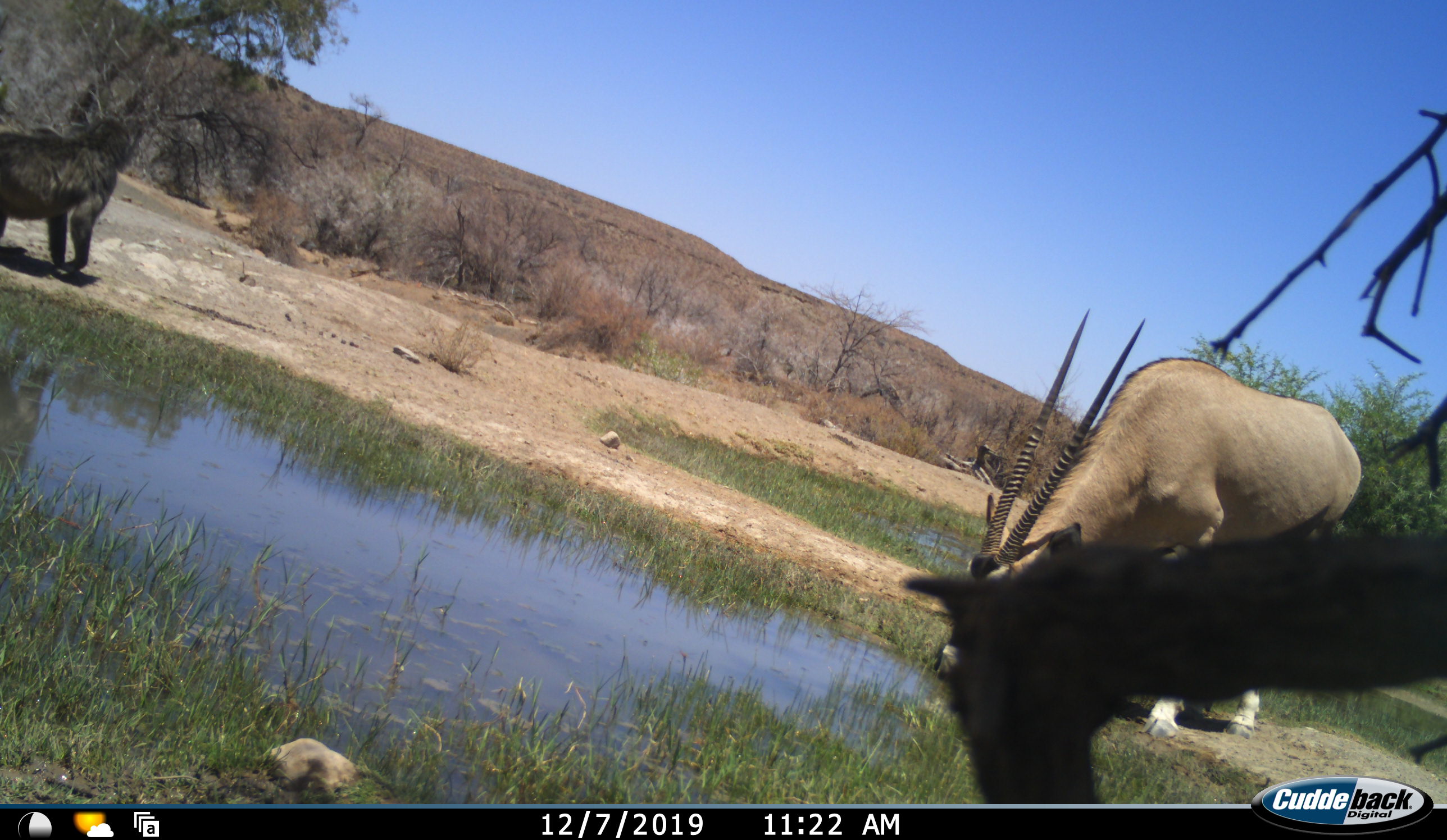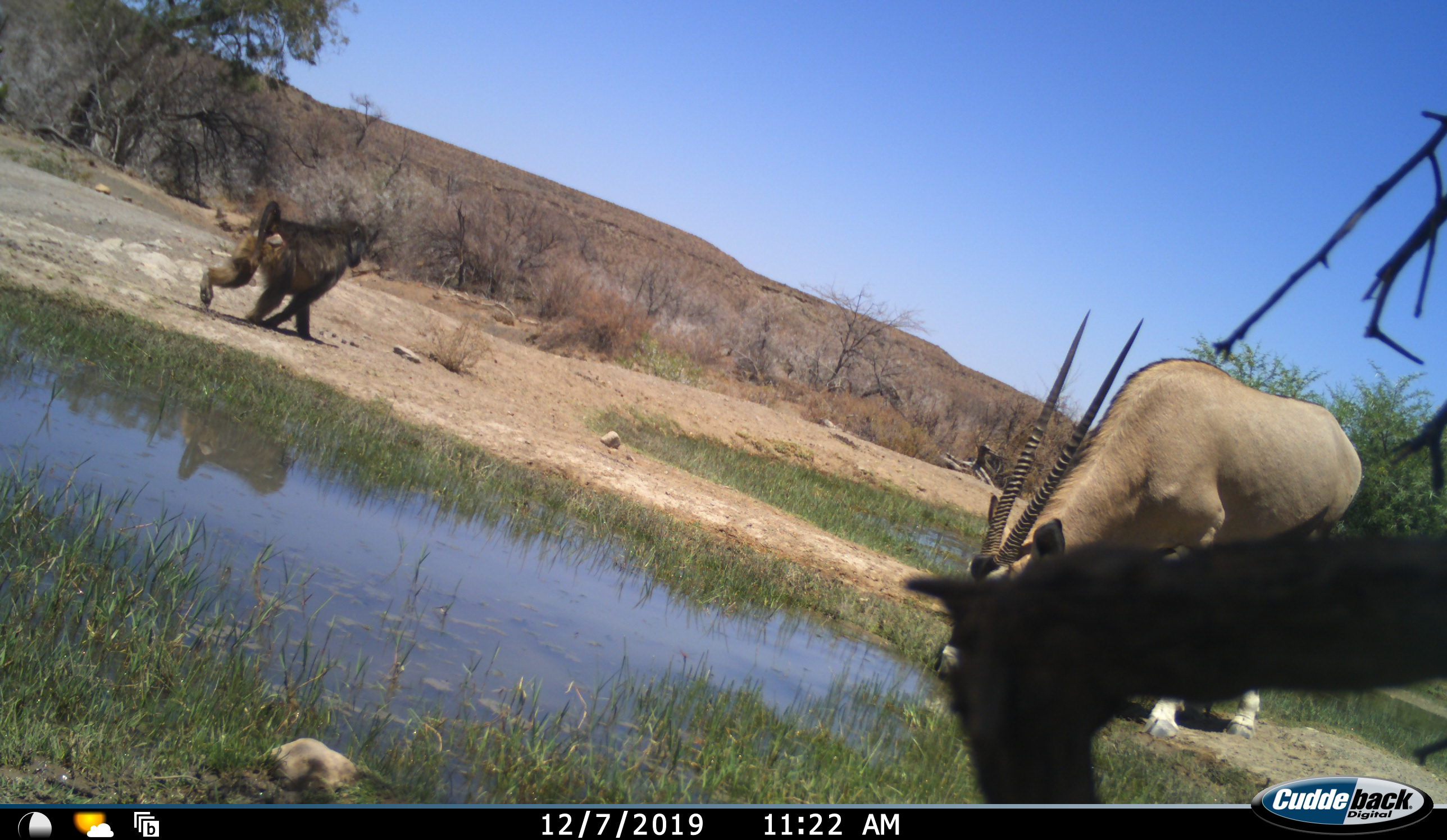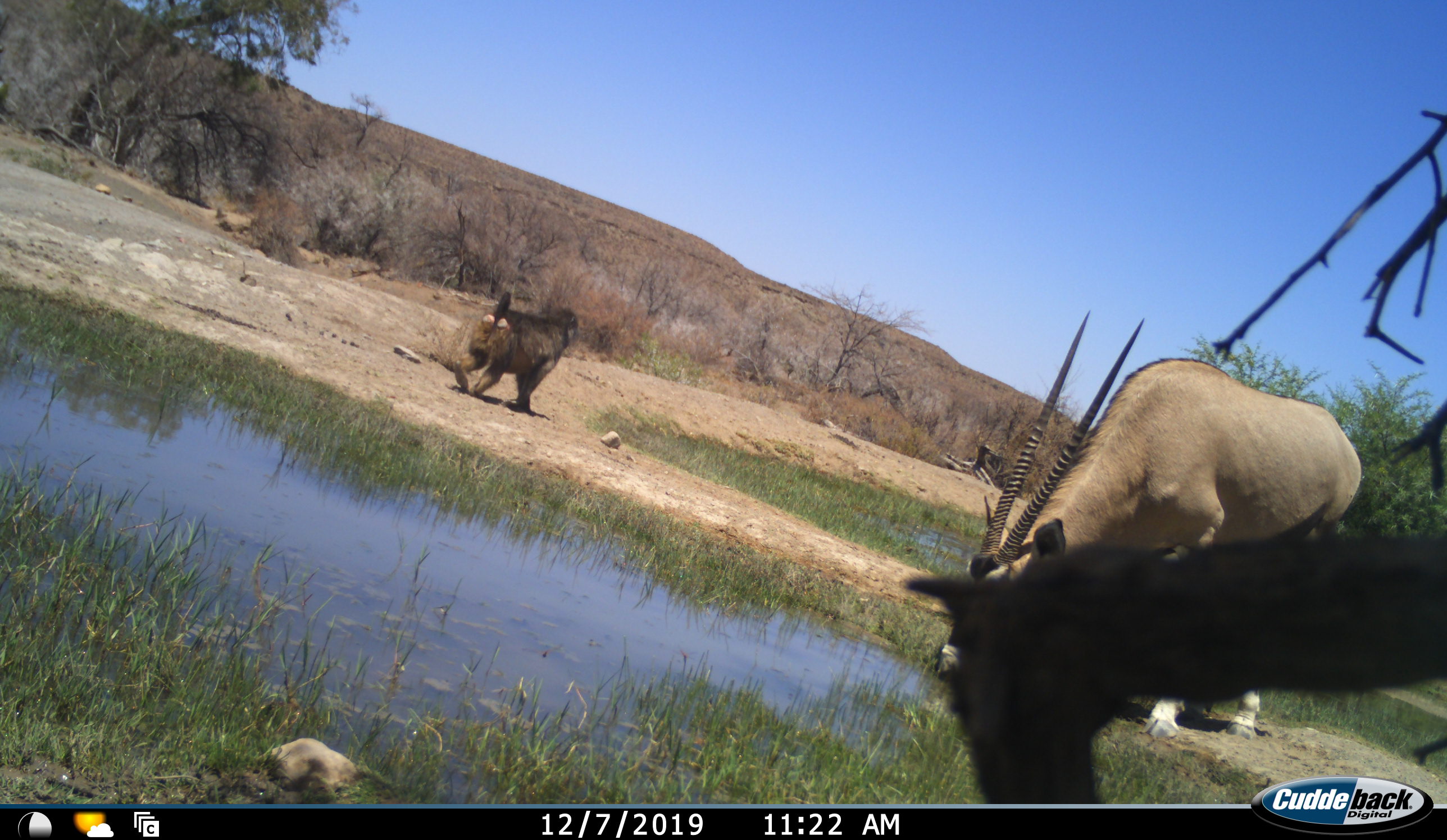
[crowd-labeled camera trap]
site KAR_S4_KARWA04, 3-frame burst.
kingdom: Animalia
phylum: Chordata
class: Mammalia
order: Primates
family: Cercopithecidae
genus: Papio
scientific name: Papio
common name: baboon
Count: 1.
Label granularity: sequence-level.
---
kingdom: Animalia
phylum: Chordata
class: Mammalia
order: Artiodactyla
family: Bovidae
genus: Oryx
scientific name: Oryx gazella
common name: gemsbok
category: oryx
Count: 1.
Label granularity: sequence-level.